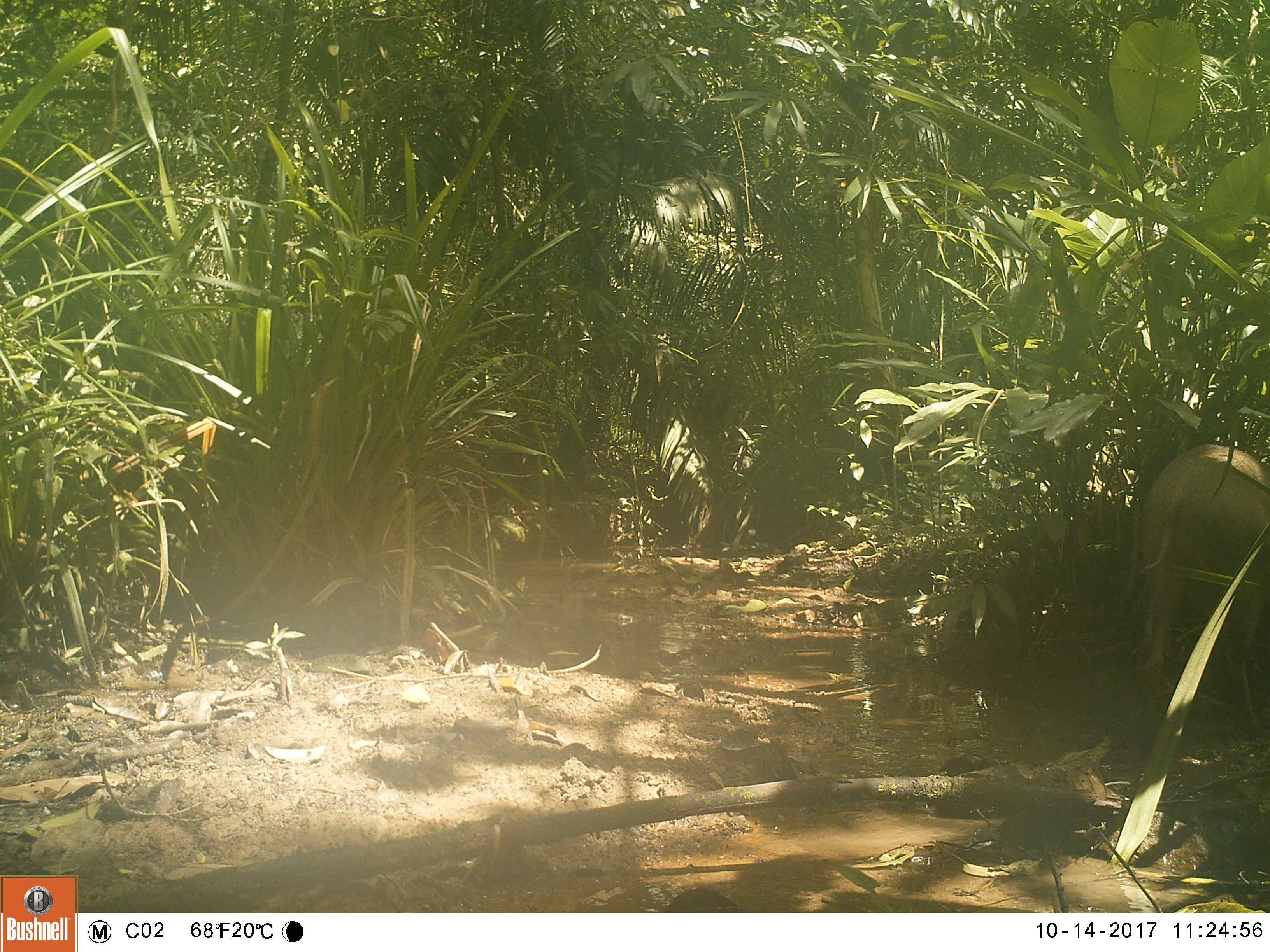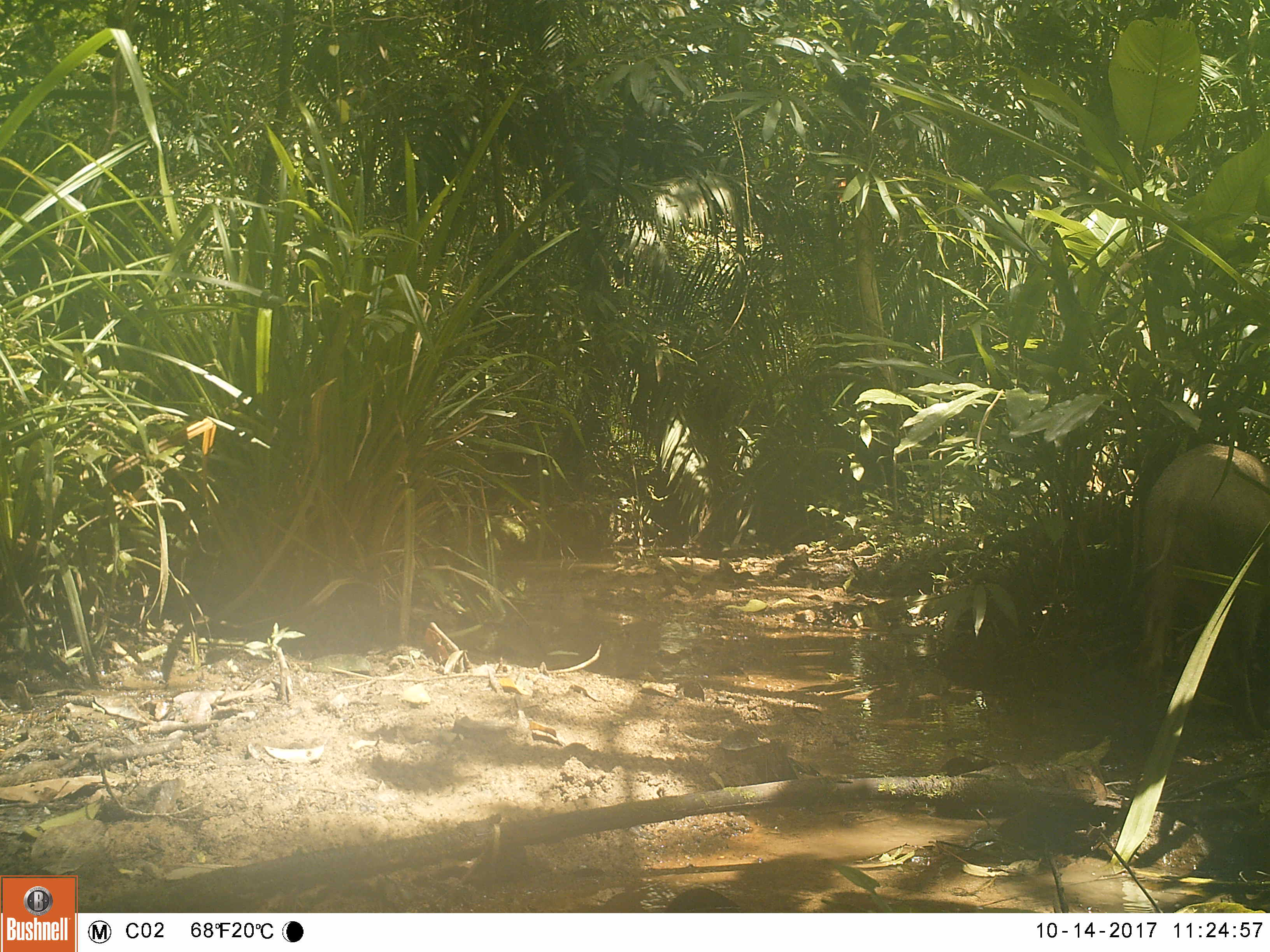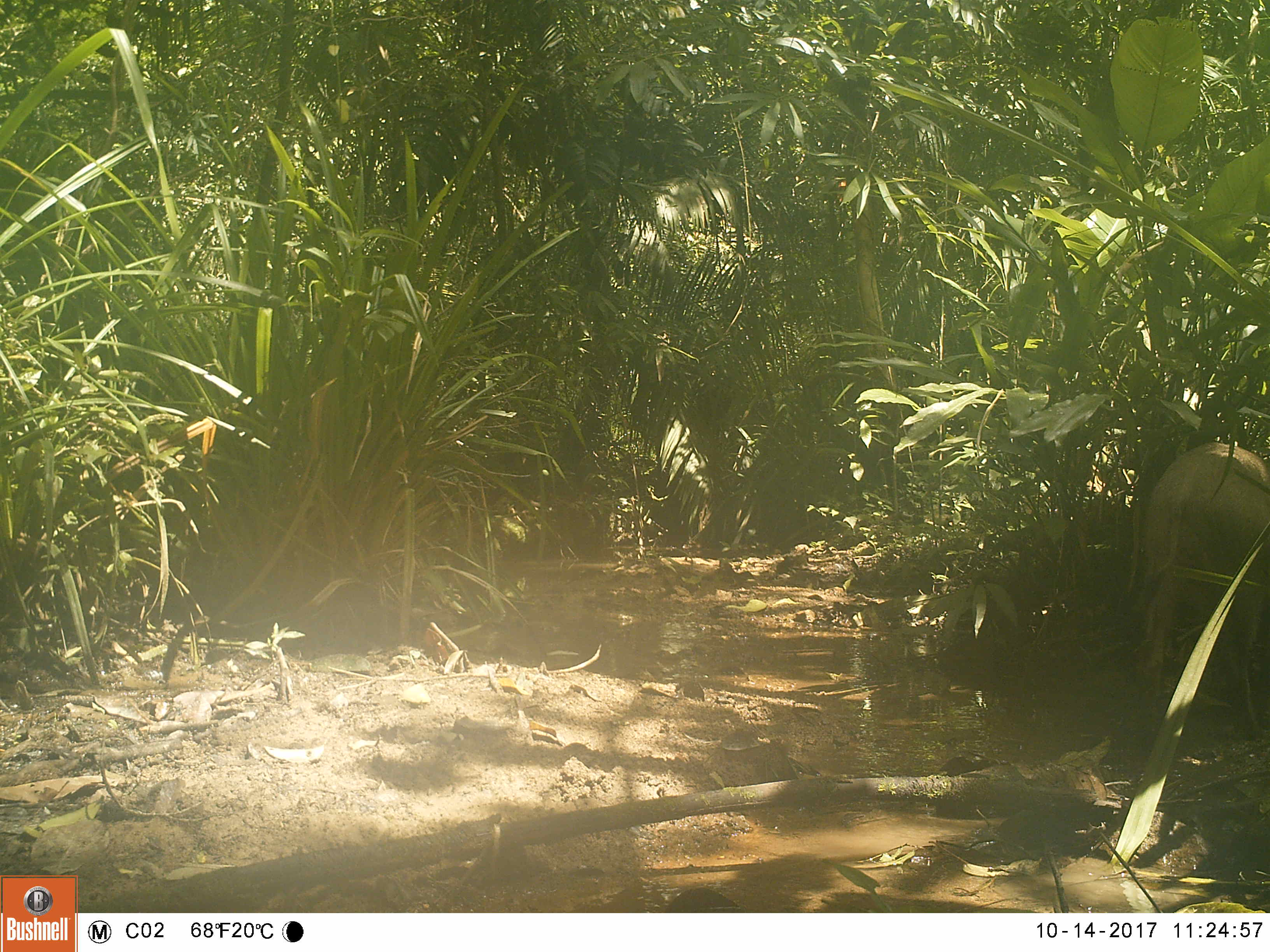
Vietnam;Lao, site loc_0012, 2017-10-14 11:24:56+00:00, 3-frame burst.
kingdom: Animalia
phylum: Chordata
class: Mammalia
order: Artiodactyla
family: Suidae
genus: Sus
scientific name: Sus scrofa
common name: eurasian wild pig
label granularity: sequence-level